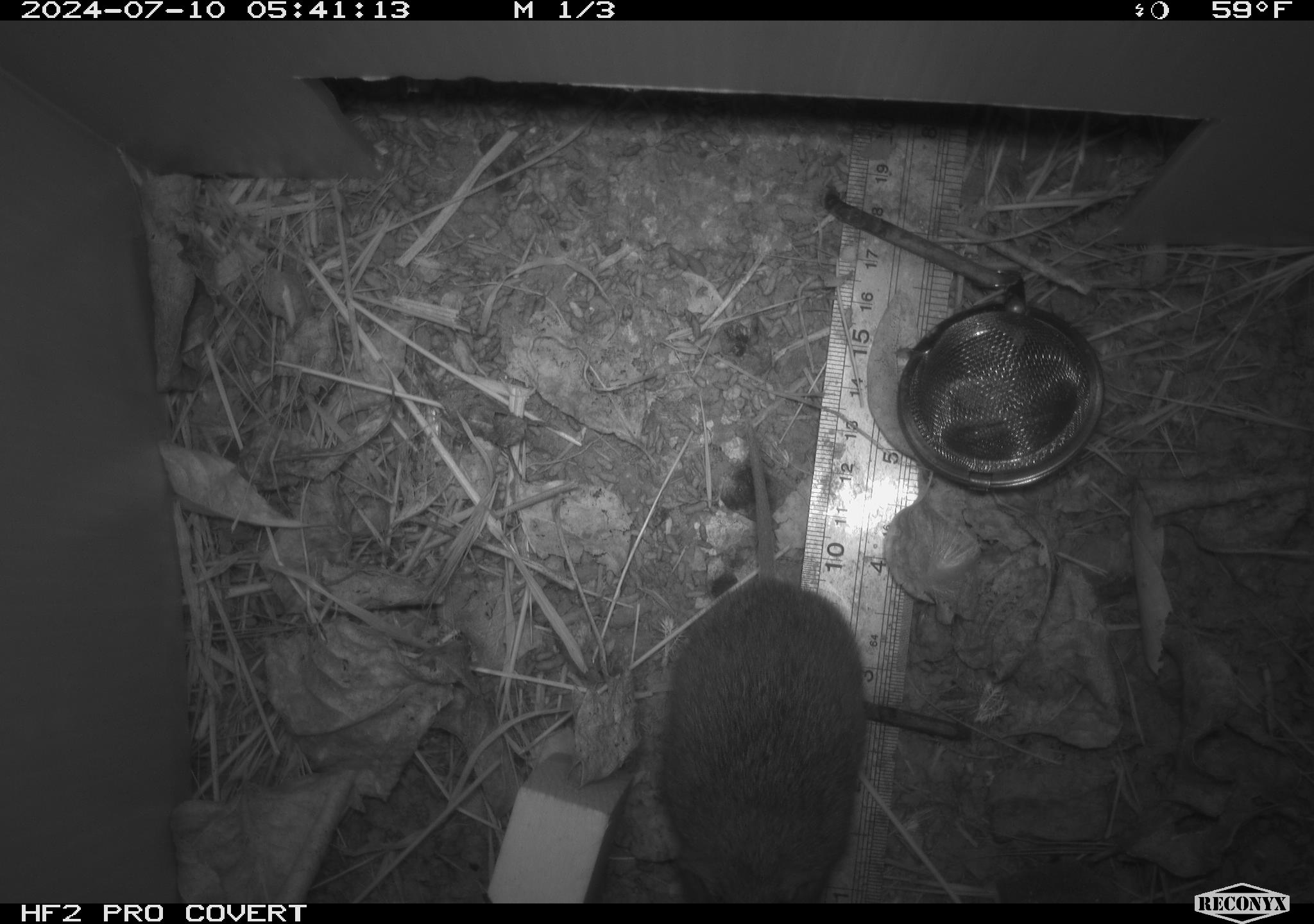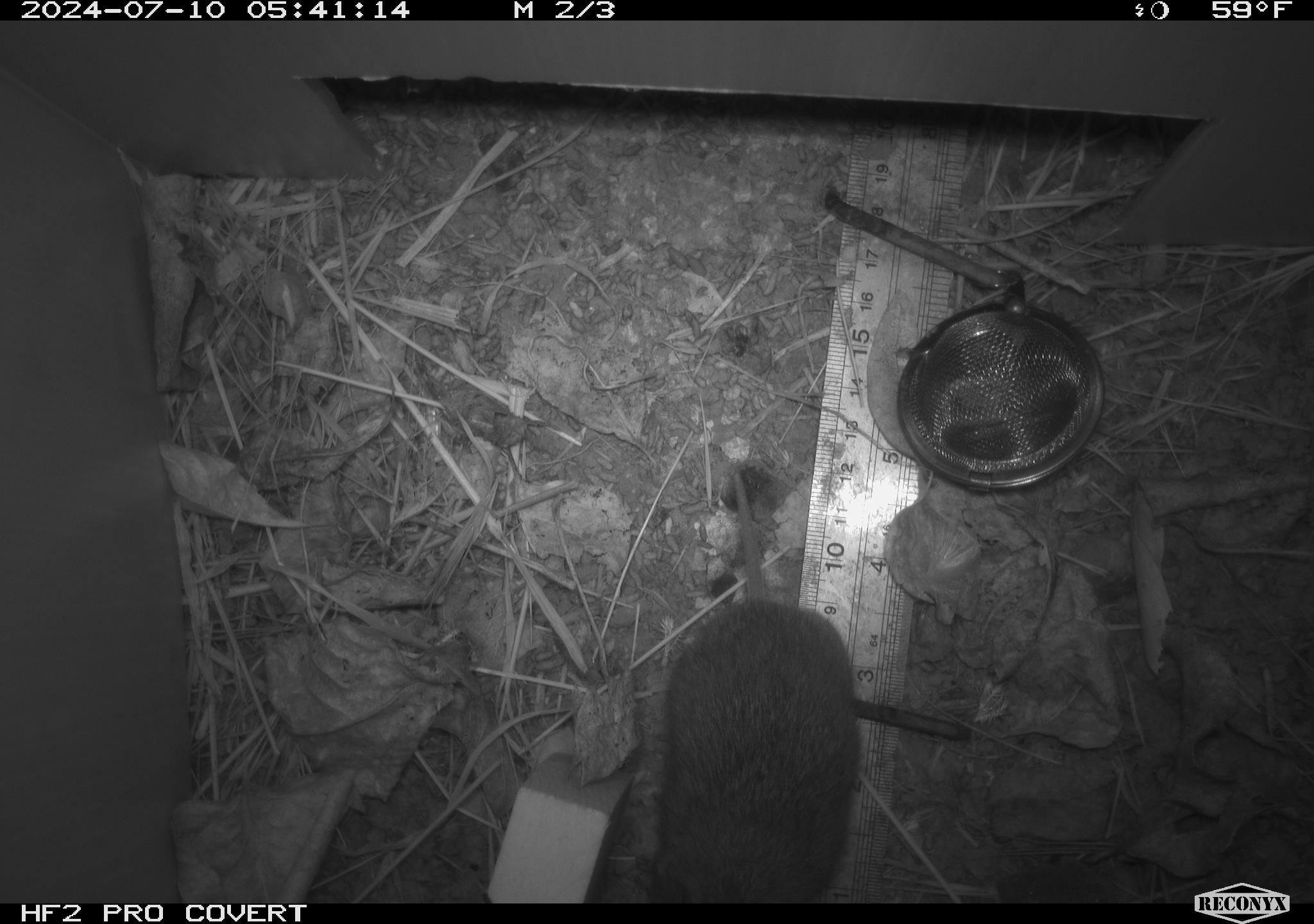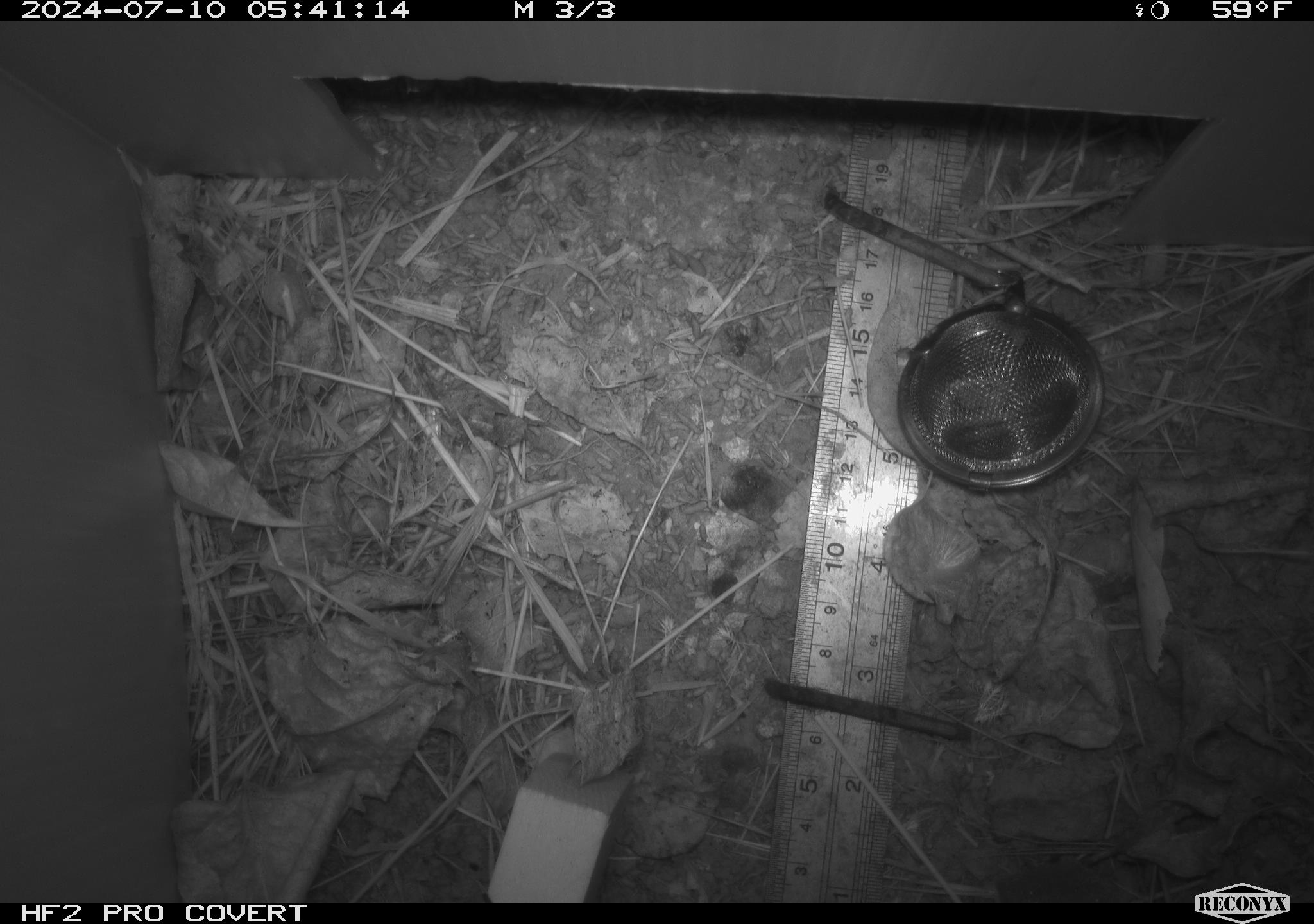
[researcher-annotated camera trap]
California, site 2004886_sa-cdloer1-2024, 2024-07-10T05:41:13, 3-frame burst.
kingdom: Animalia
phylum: Chordata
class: Mammalia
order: Rodentia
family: Cricetidae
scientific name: Arvicolinae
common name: voles, lemmings, and muskrats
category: arvicolinae subfamily